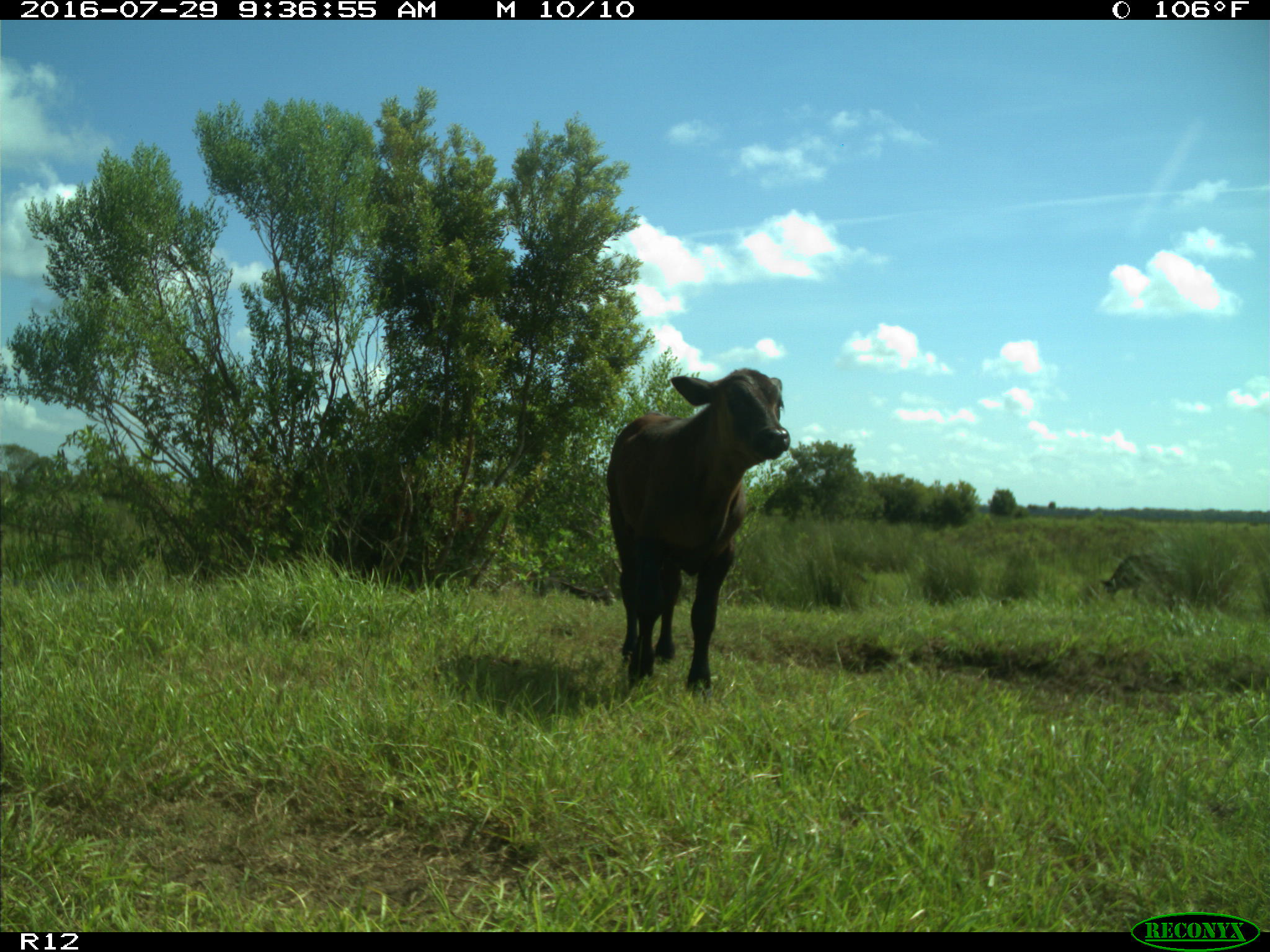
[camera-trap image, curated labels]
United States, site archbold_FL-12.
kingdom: Animalia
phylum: Chordata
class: Mammalia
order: Artiodactyla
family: Bovidae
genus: Bos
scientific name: Bos taurus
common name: domestic cow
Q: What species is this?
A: Bos taurus (domestic cow).